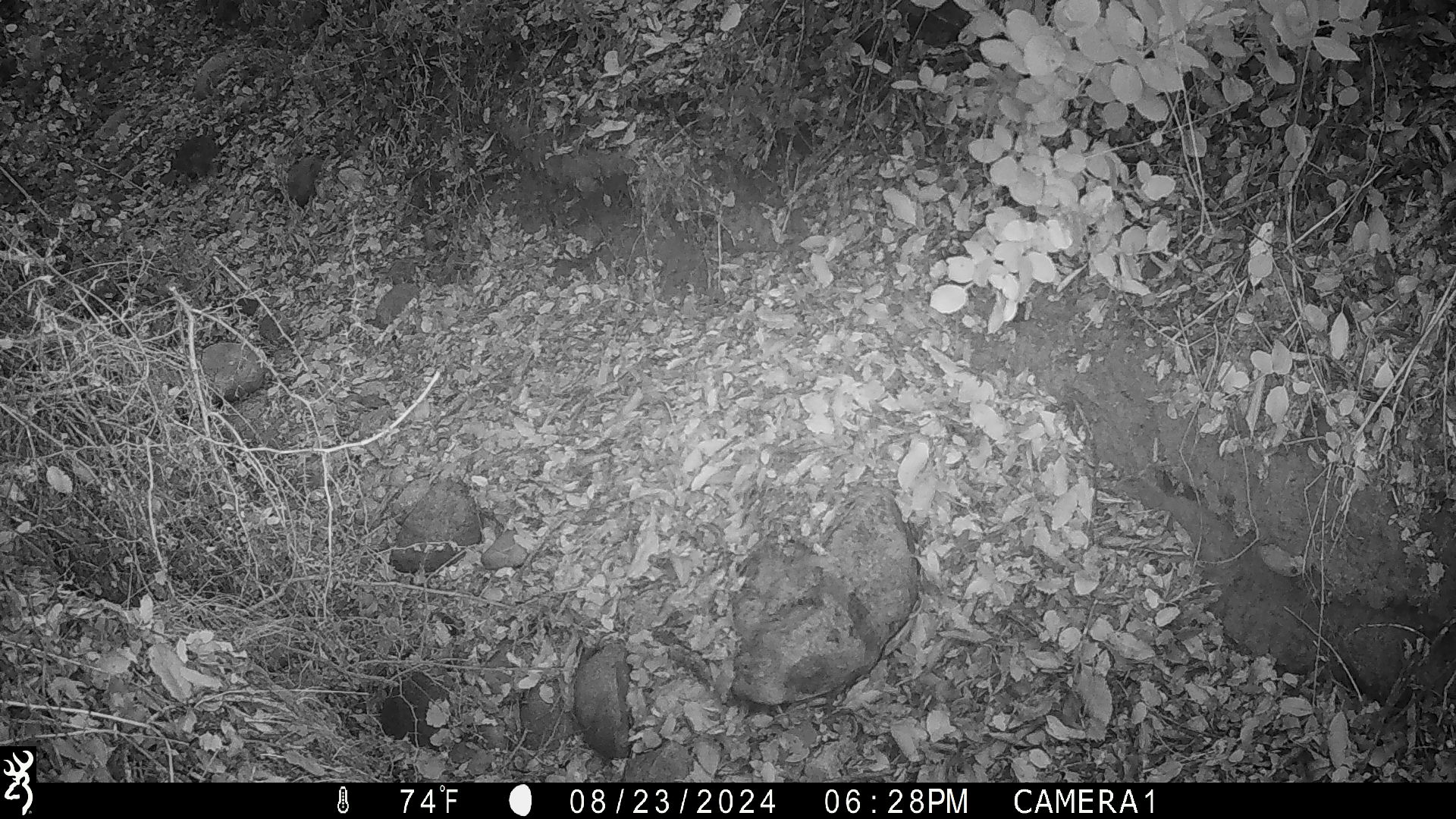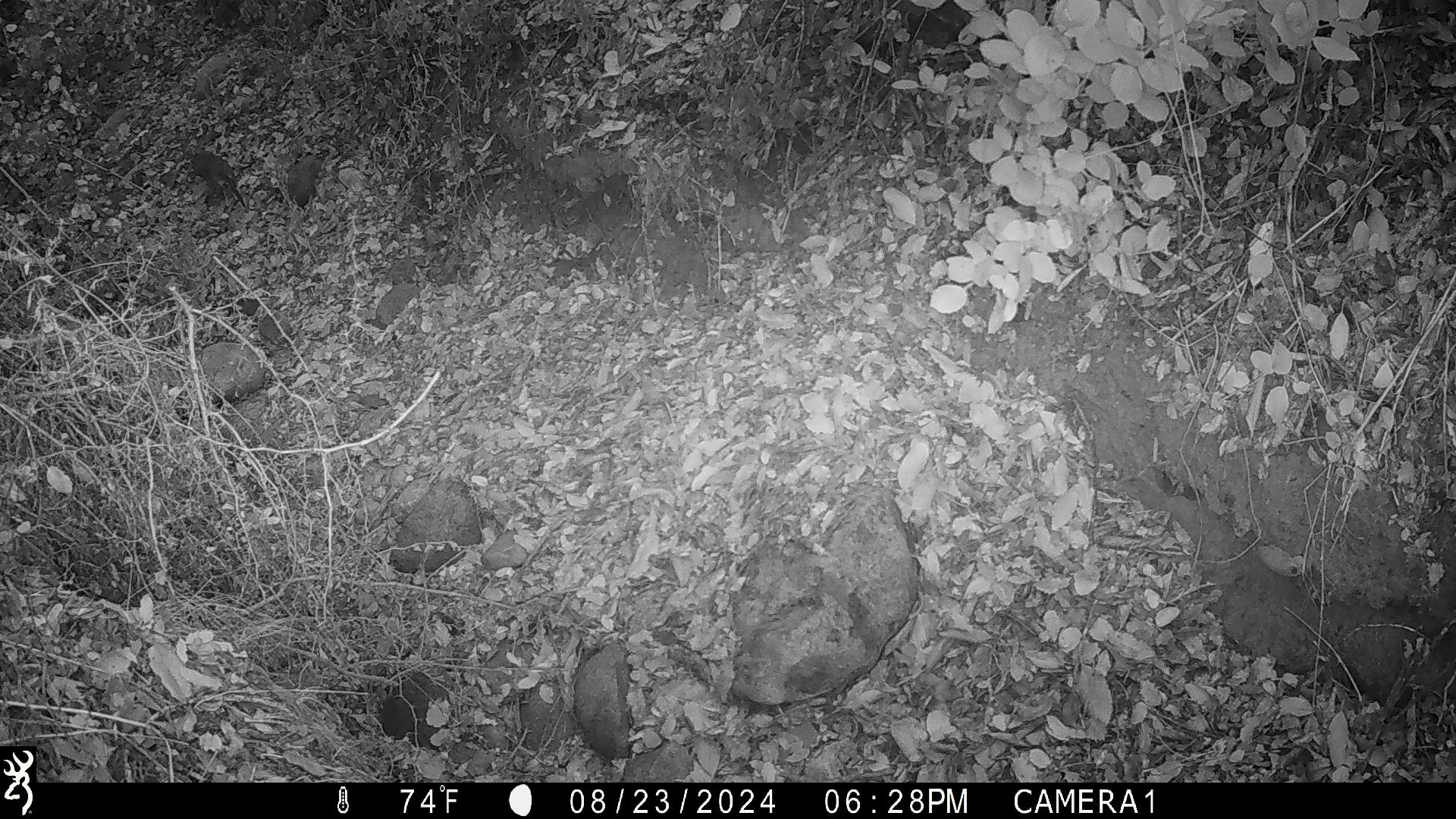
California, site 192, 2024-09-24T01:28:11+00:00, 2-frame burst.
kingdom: Animalia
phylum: Chordata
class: Mammalia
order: Rodentia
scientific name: Rodentia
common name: mouse or rat